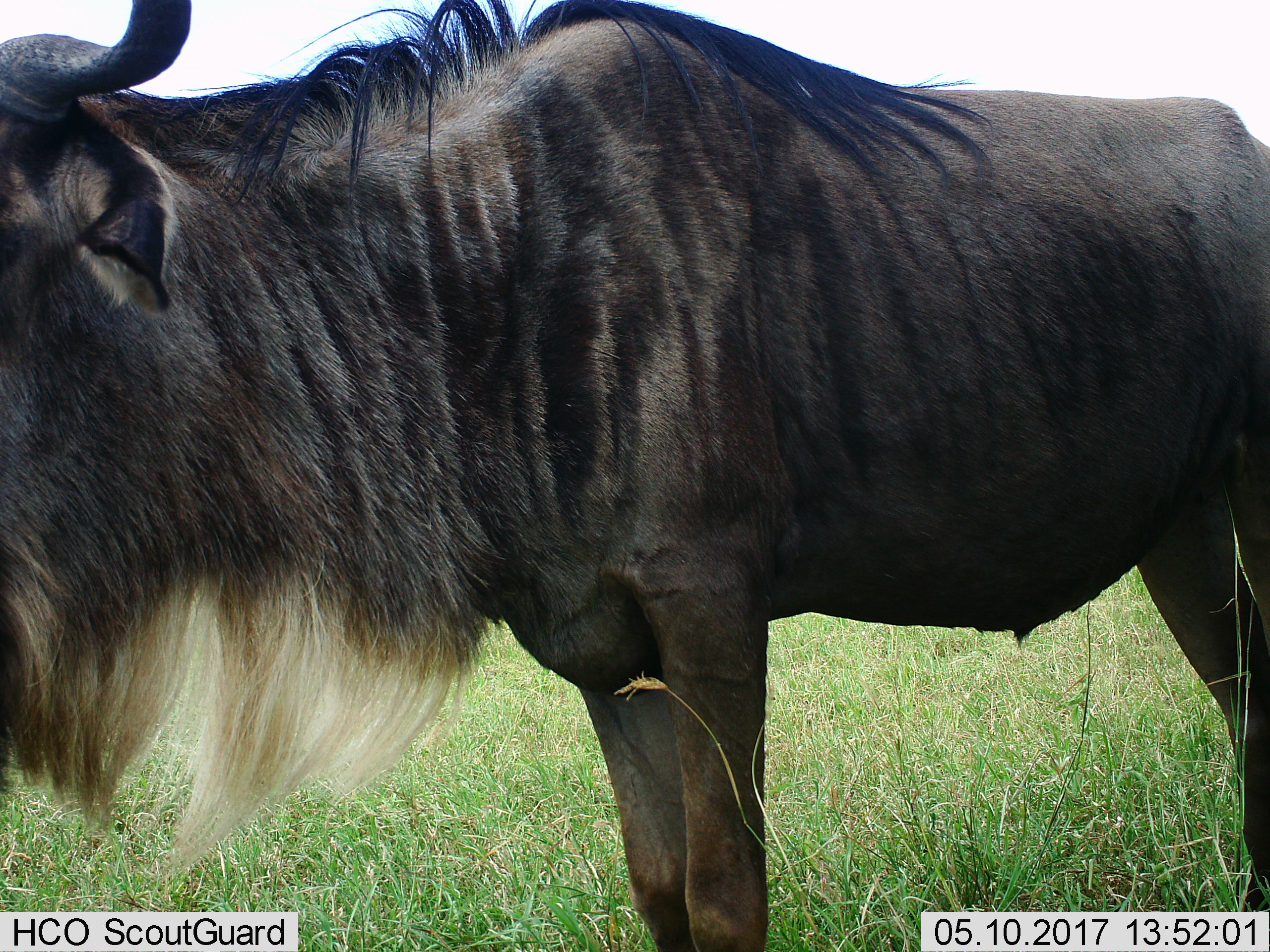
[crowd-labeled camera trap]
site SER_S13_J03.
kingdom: Animalia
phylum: Chordata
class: Mammalia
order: Artiodactyla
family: Bovidae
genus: Connochaetes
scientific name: Connochaetes taurinus taurinus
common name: blue wildebeest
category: wildebeestblue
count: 1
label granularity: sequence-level